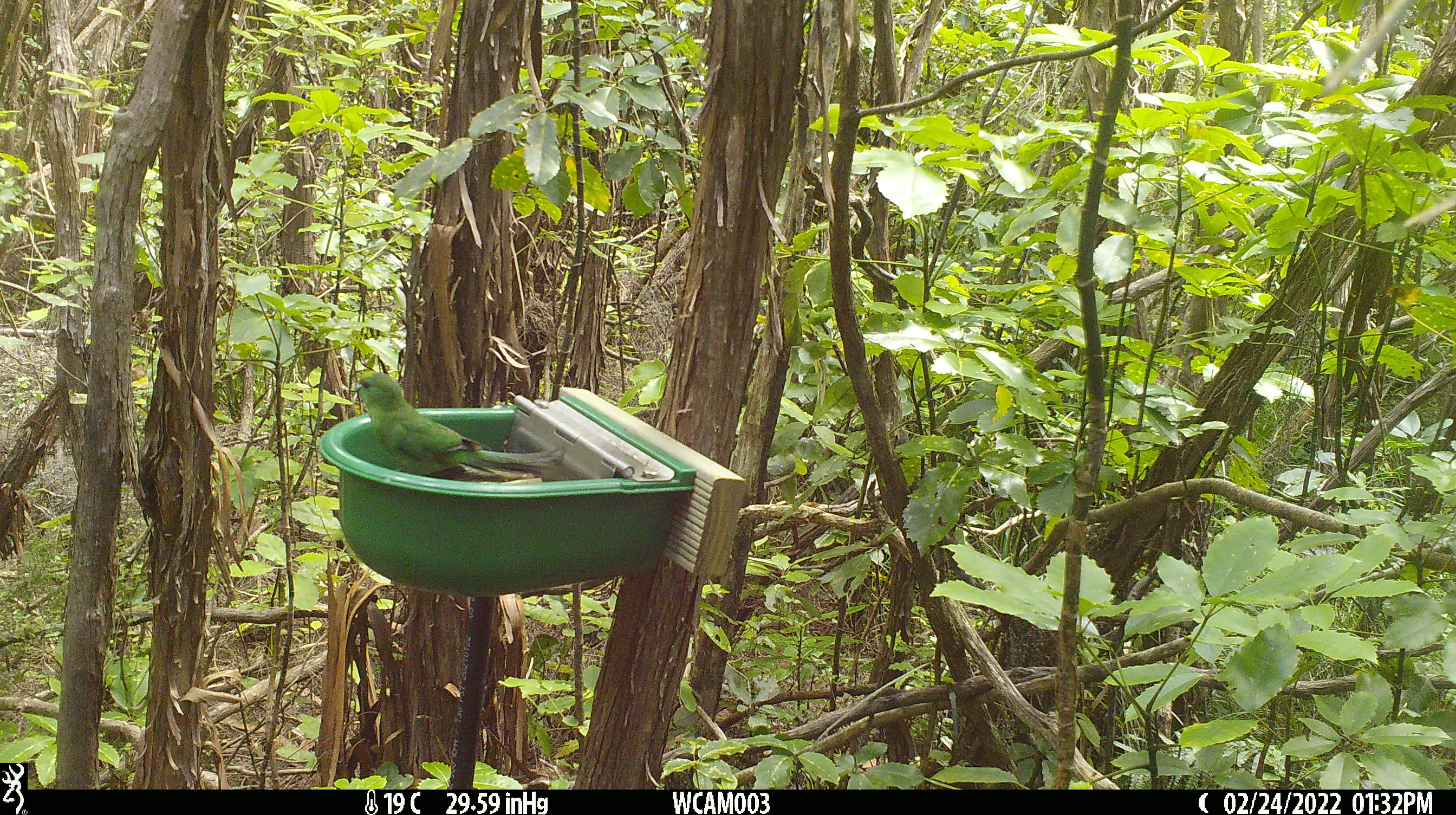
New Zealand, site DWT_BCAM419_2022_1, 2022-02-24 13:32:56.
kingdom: Animalia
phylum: Chordata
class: Aves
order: Psittaciformes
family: Psittaculidae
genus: Cyanoramphus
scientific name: Cyanoramphus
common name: parakeet